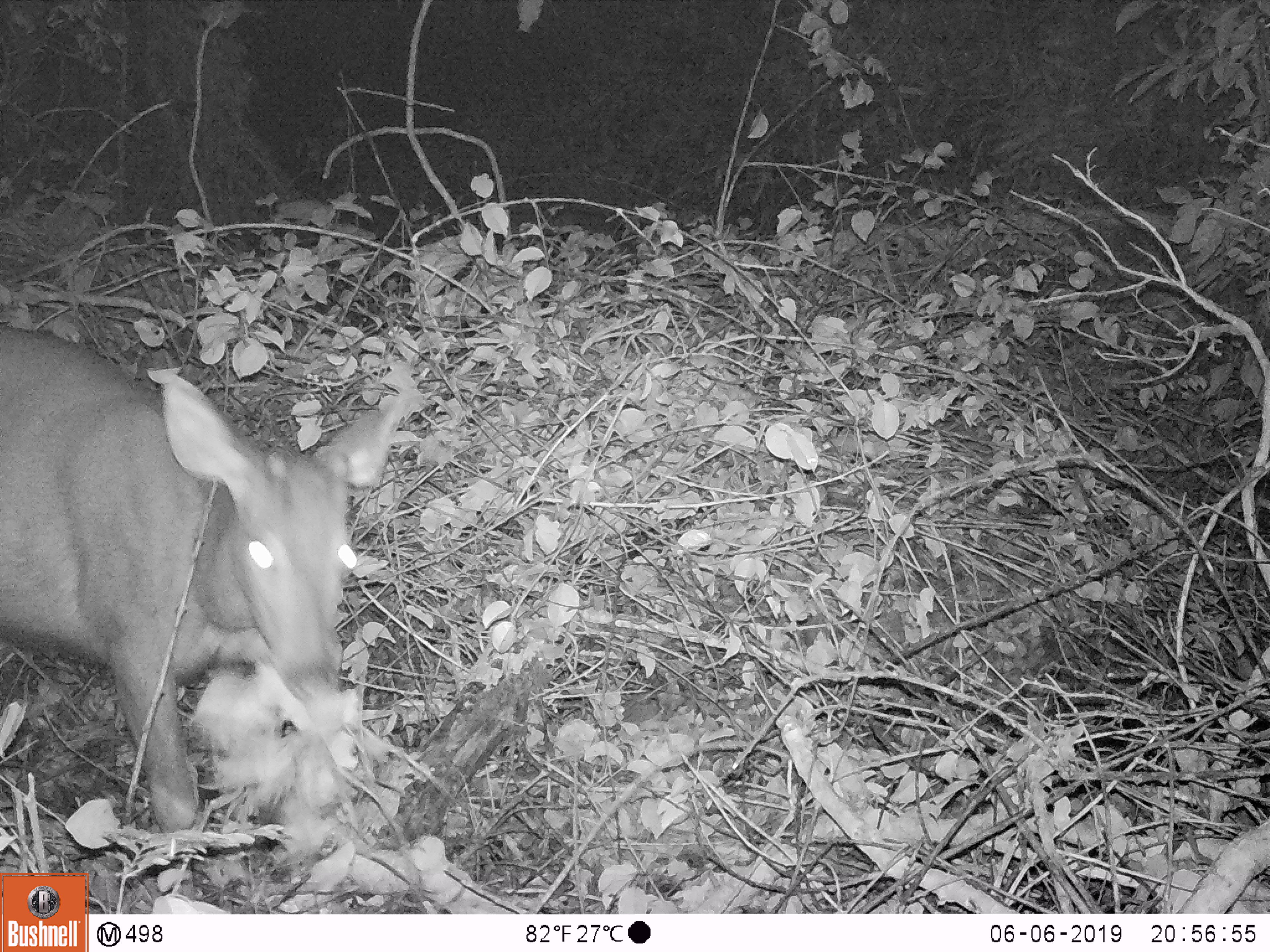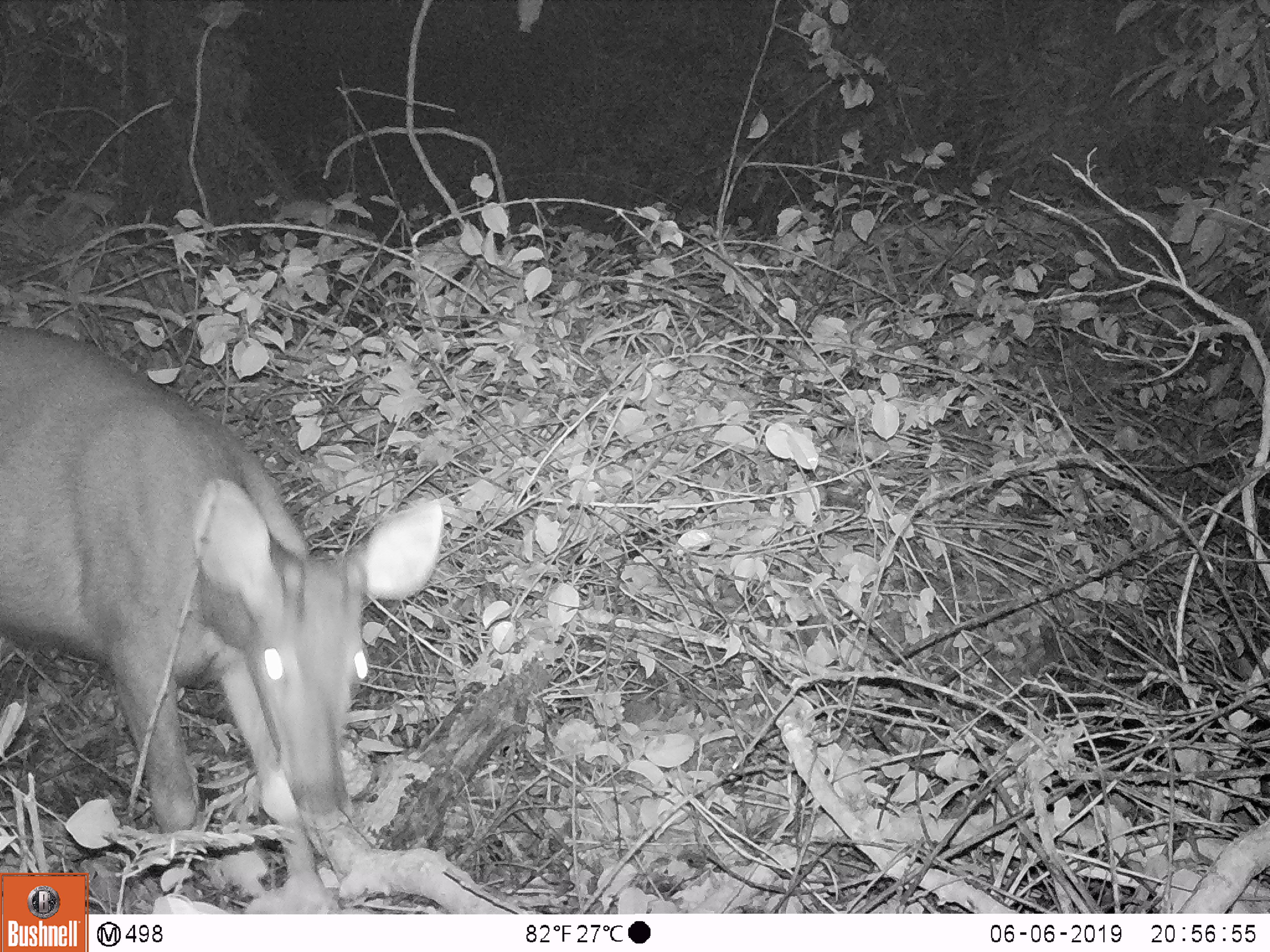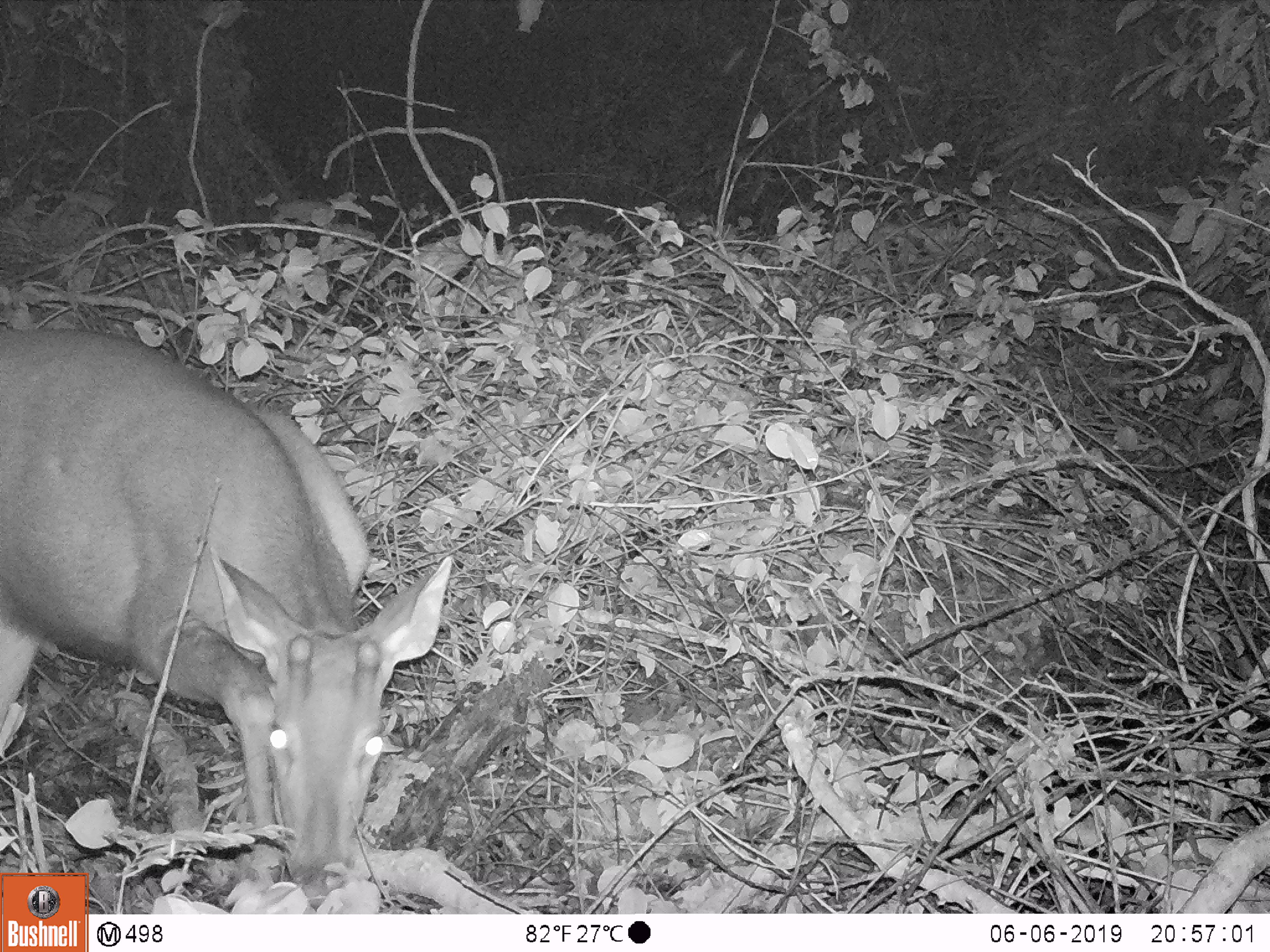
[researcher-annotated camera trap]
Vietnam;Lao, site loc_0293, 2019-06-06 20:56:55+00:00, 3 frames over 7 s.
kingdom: Animalia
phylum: Chordata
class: Mammalia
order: Artiodactyla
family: Cervidae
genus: Rusa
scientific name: Rusa unicolor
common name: sambar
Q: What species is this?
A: Sambar (Rusa unicolor).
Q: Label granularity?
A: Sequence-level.